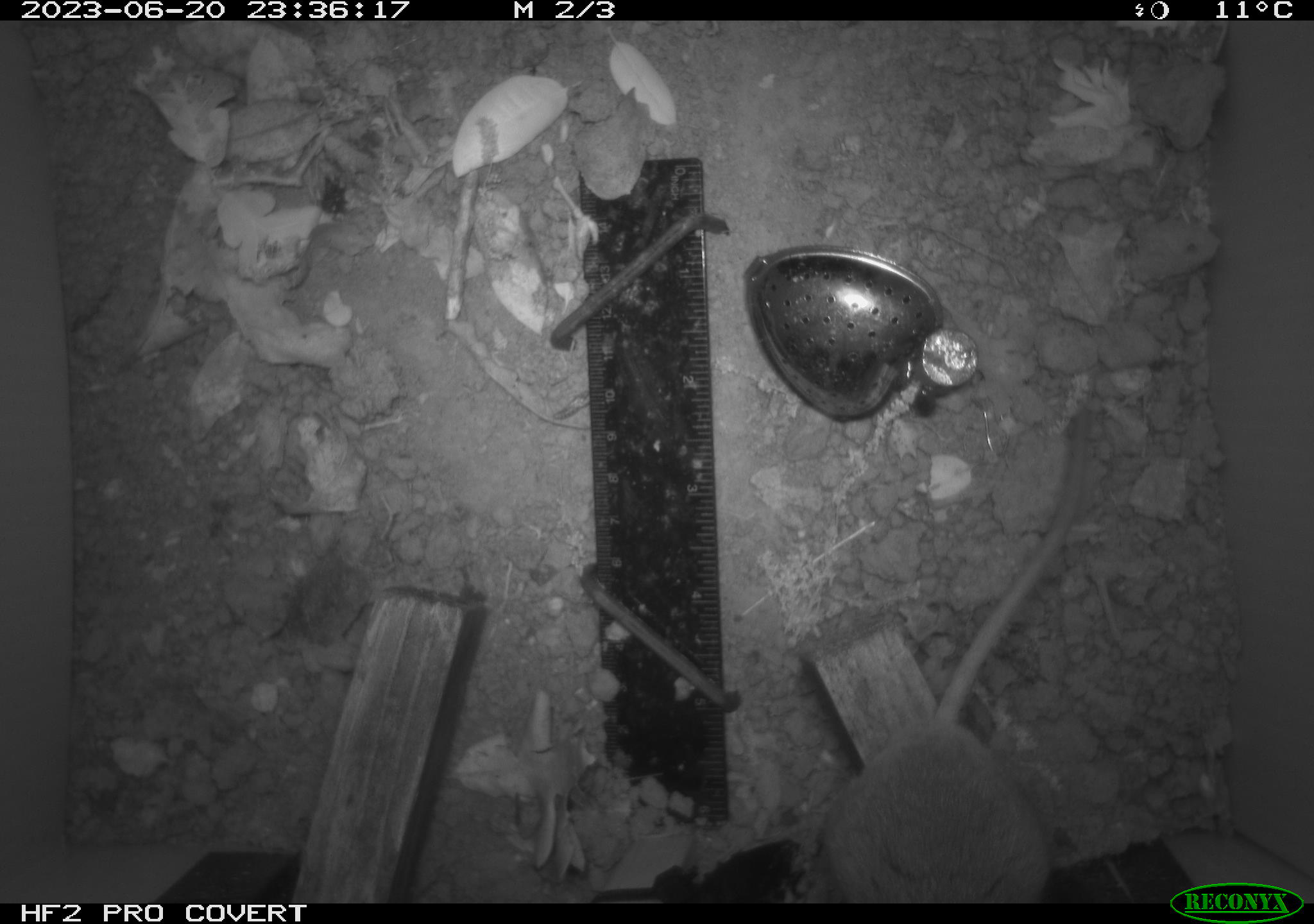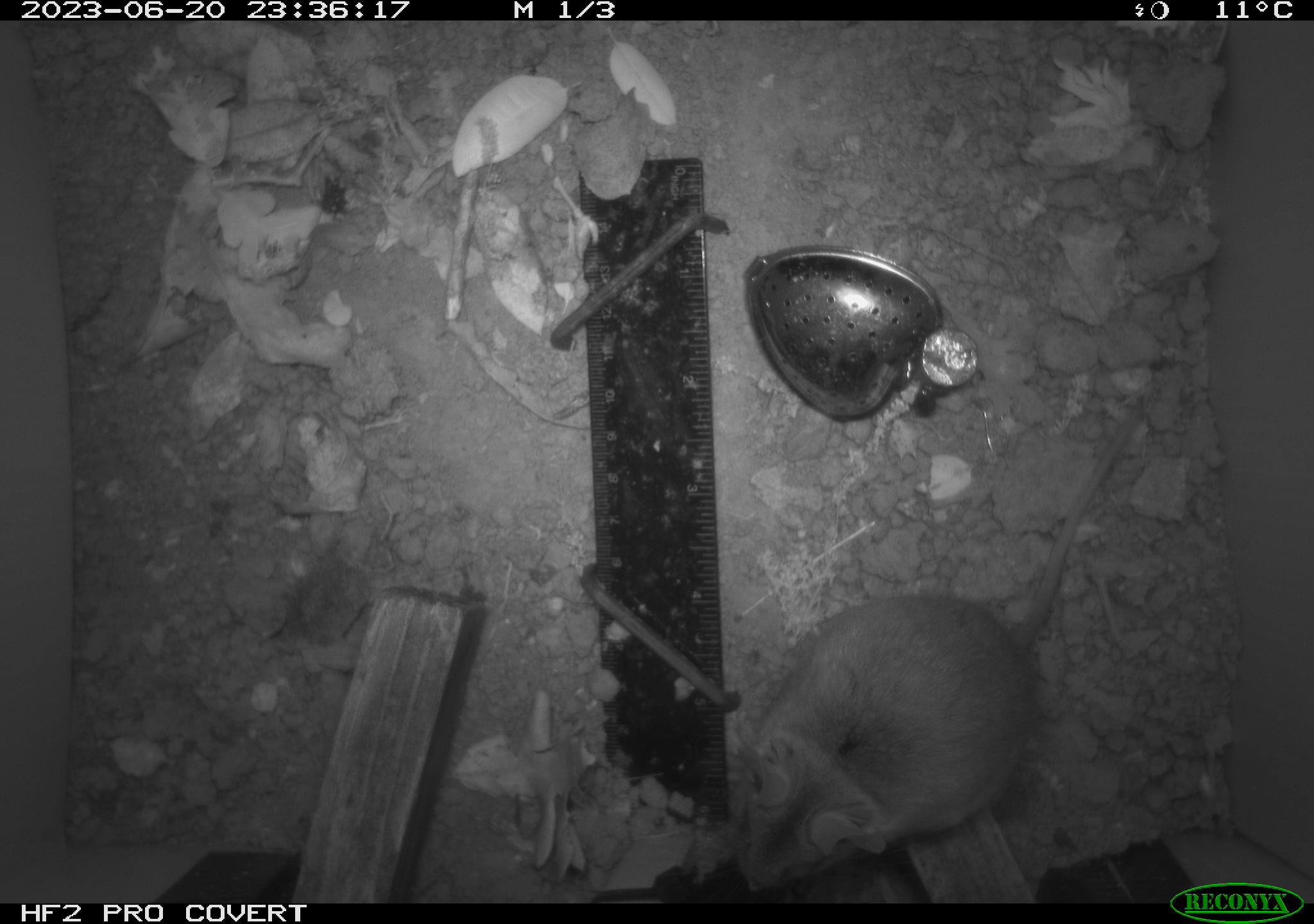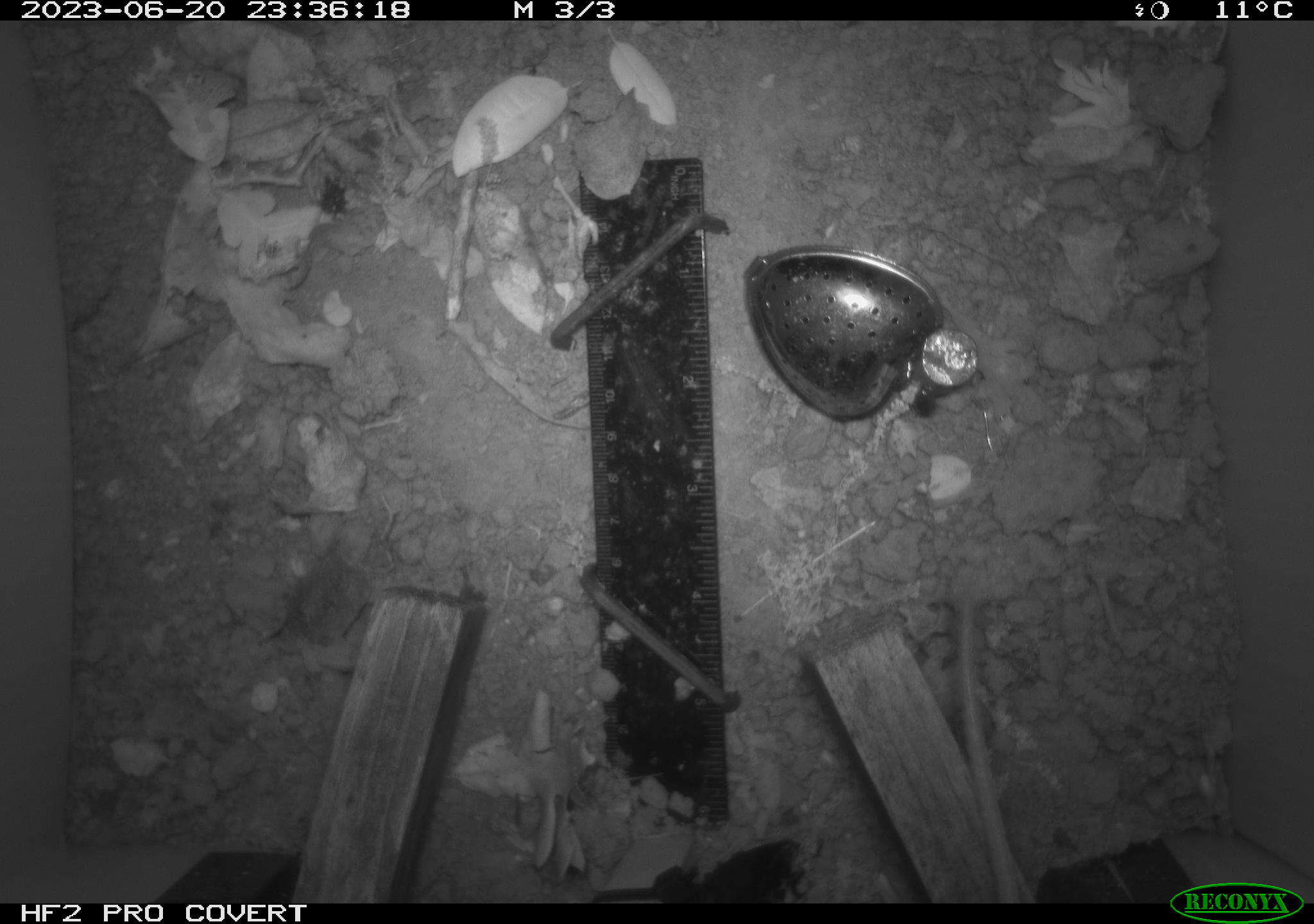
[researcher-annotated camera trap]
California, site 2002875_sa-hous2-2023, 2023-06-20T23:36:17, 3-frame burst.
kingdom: Animalia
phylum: Chordata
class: Mammalia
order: Rodentia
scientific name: Rodentia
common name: mouse species